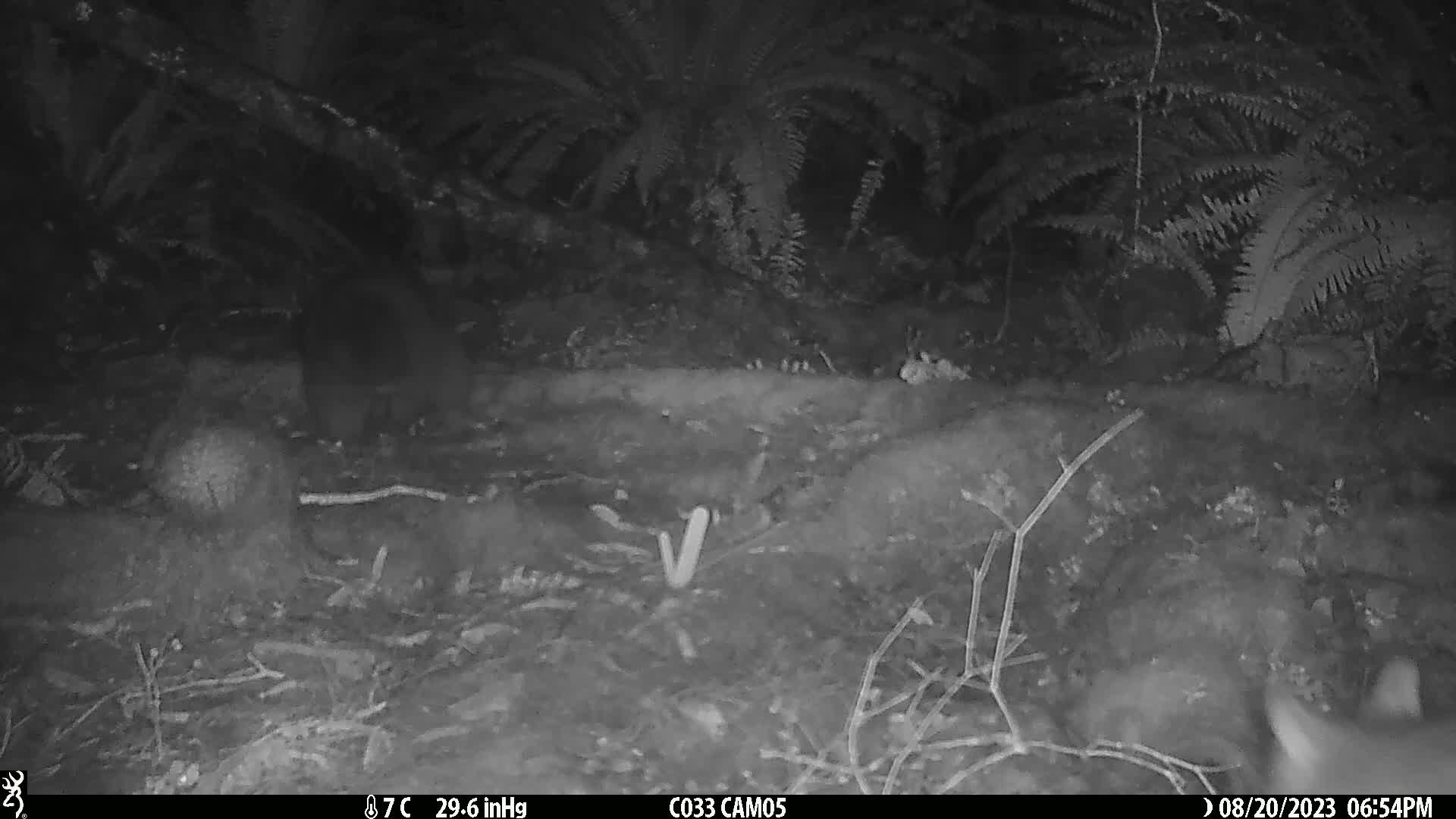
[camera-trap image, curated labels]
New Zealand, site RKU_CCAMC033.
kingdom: Animalia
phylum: Chordata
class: Mammalia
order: Diprotodontia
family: Phalangeridae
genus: Trichosurus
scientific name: Trichosurus vulpecula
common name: common brushtail possum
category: possum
Possum (common brushtail possum) (Trichosurus vulpecula).